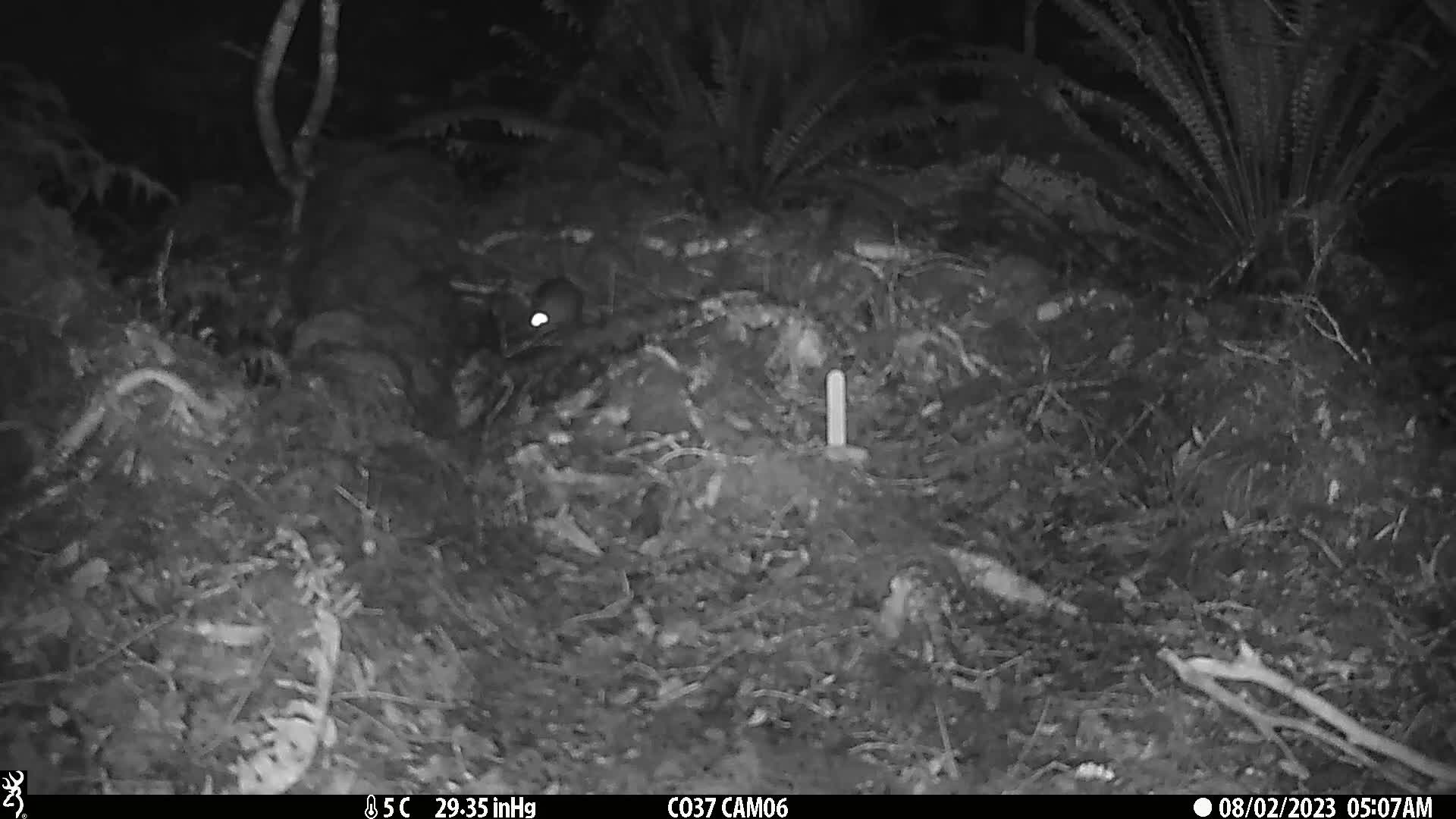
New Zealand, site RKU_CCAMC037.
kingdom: Animalia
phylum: Chordata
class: Mammalia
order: Rodentia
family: Muridae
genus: Rattus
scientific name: Rattus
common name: rat